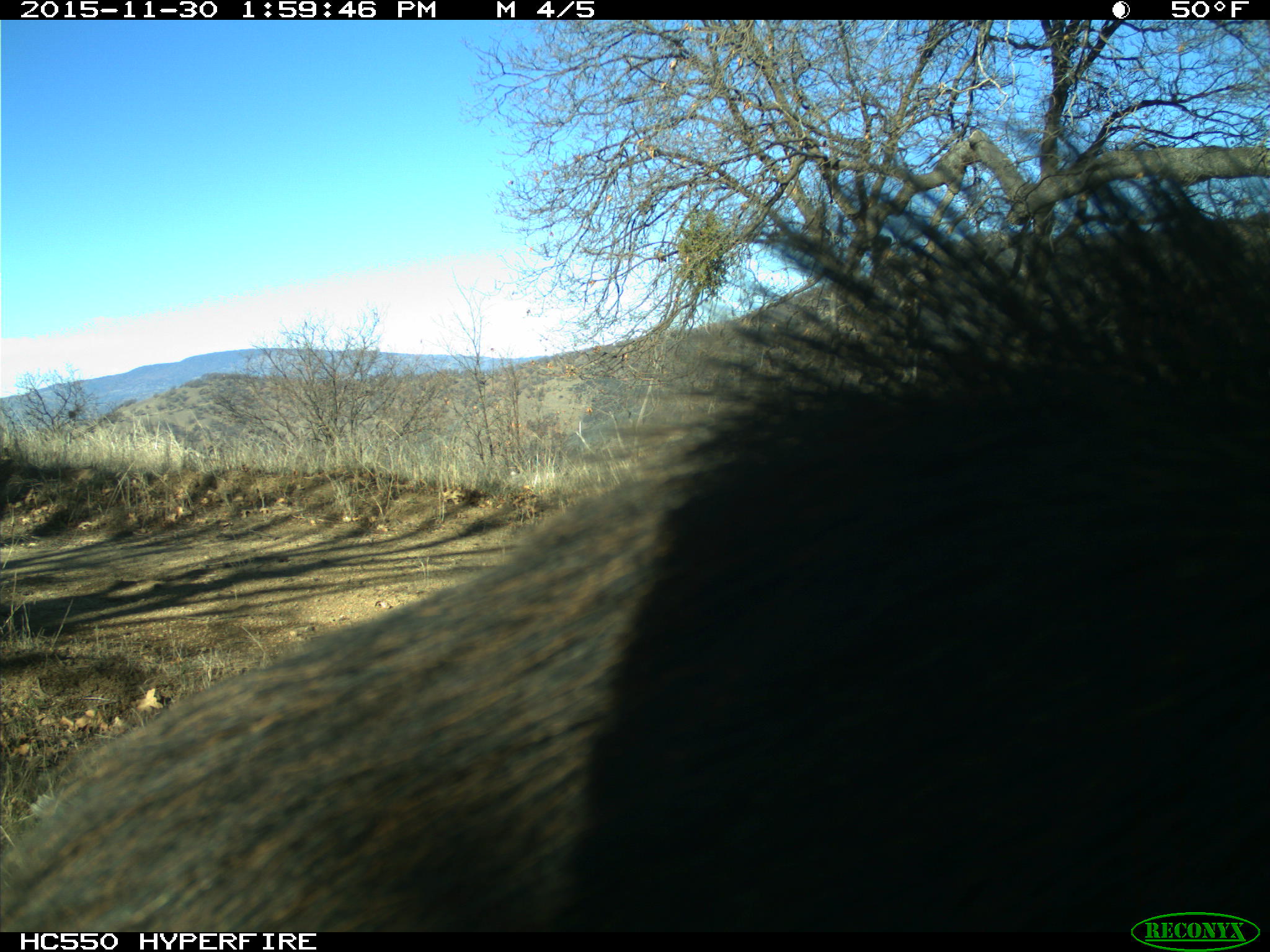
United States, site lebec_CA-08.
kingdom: Animalia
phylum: Chordata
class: Mammalia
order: Artiodactyla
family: Suidae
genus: Sus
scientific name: Sus scrofa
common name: wild boar